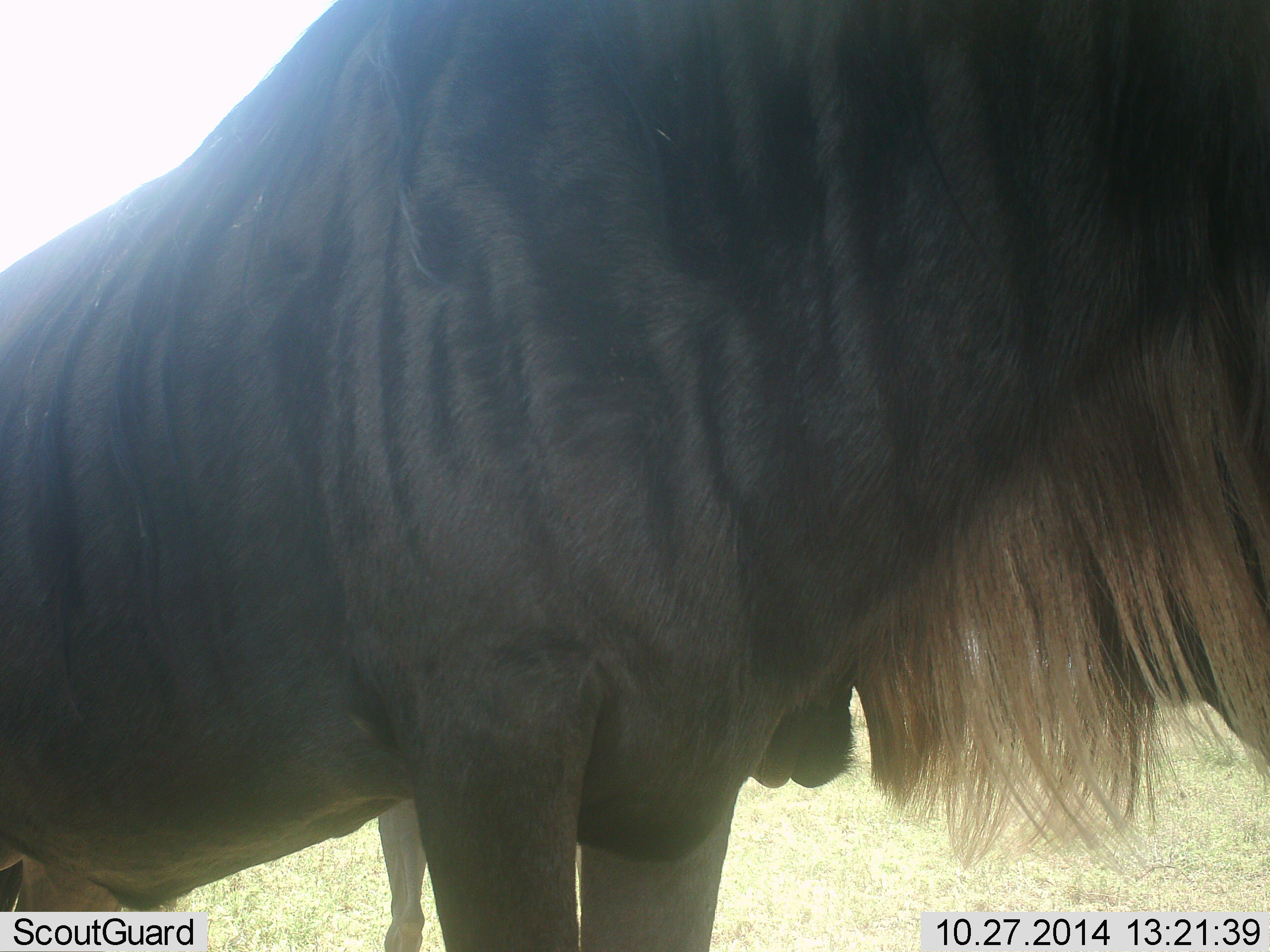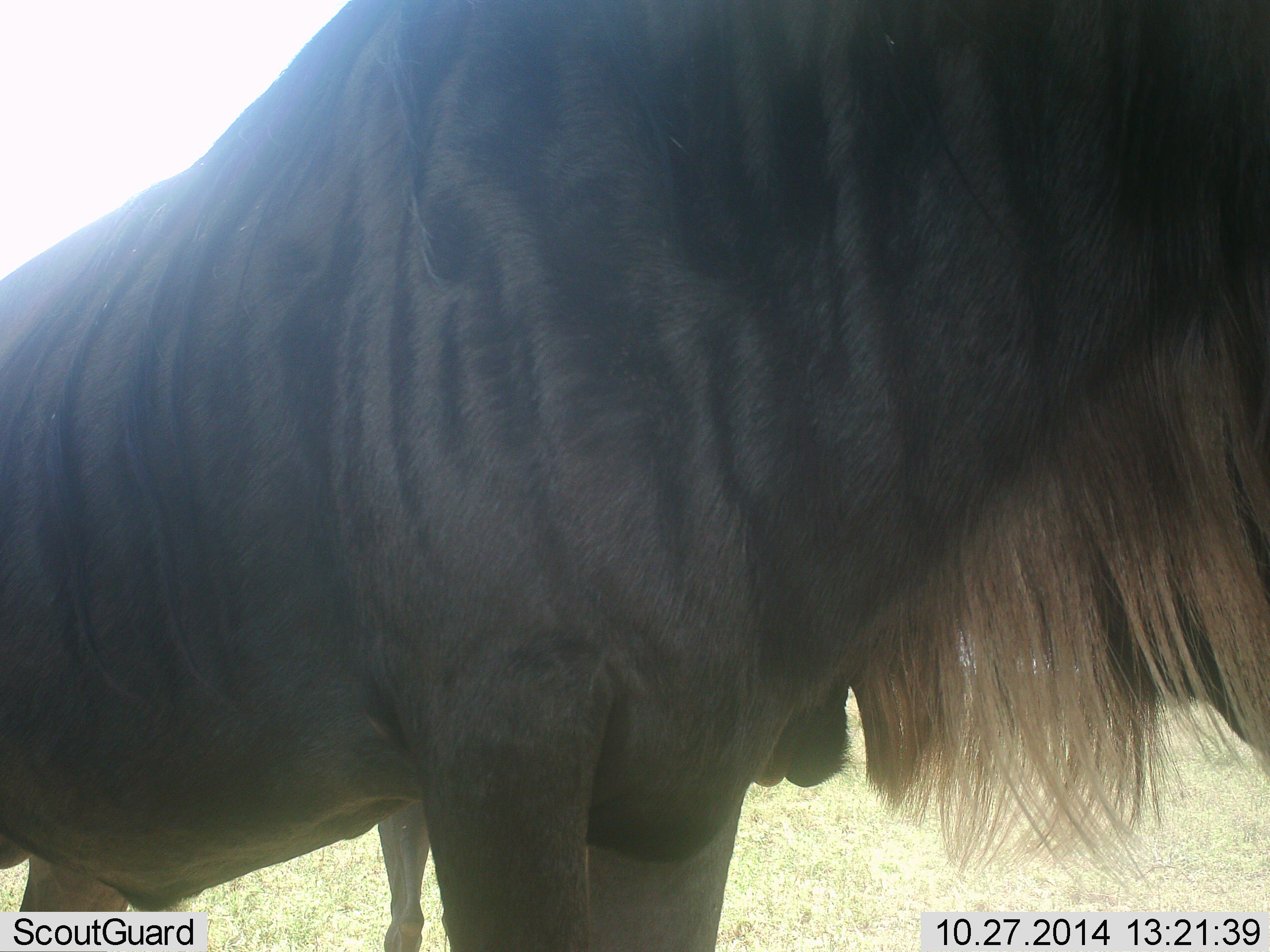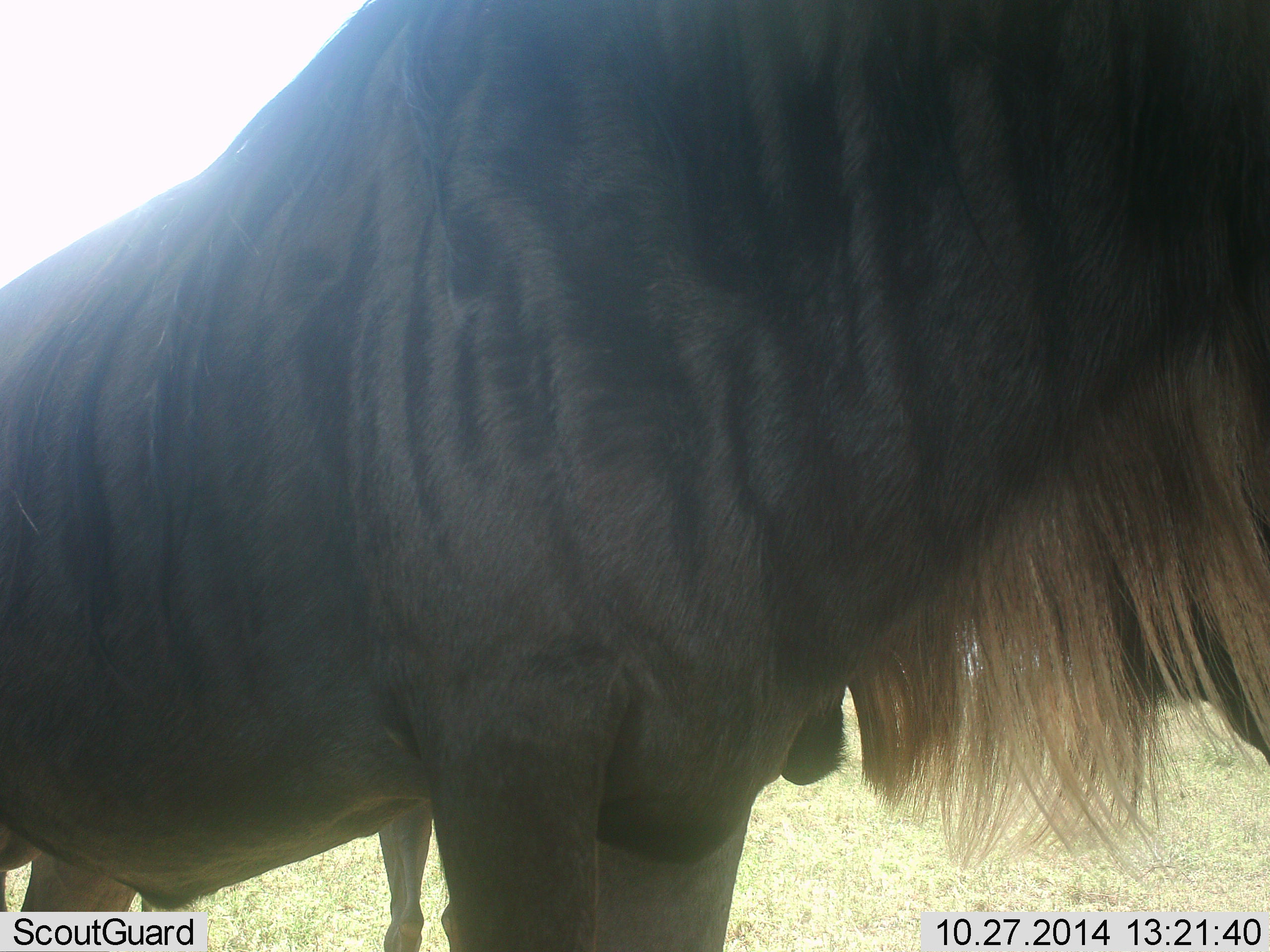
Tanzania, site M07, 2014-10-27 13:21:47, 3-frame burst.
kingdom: Animalia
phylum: Chordata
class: Mammalia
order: Artiodactyla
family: Bovidae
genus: Connochaetes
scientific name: Connochaetes taurinus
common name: blue wildebeest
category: wildebeest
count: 2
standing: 100%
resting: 0%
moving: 0%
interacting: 0%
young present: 10%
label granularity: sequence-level